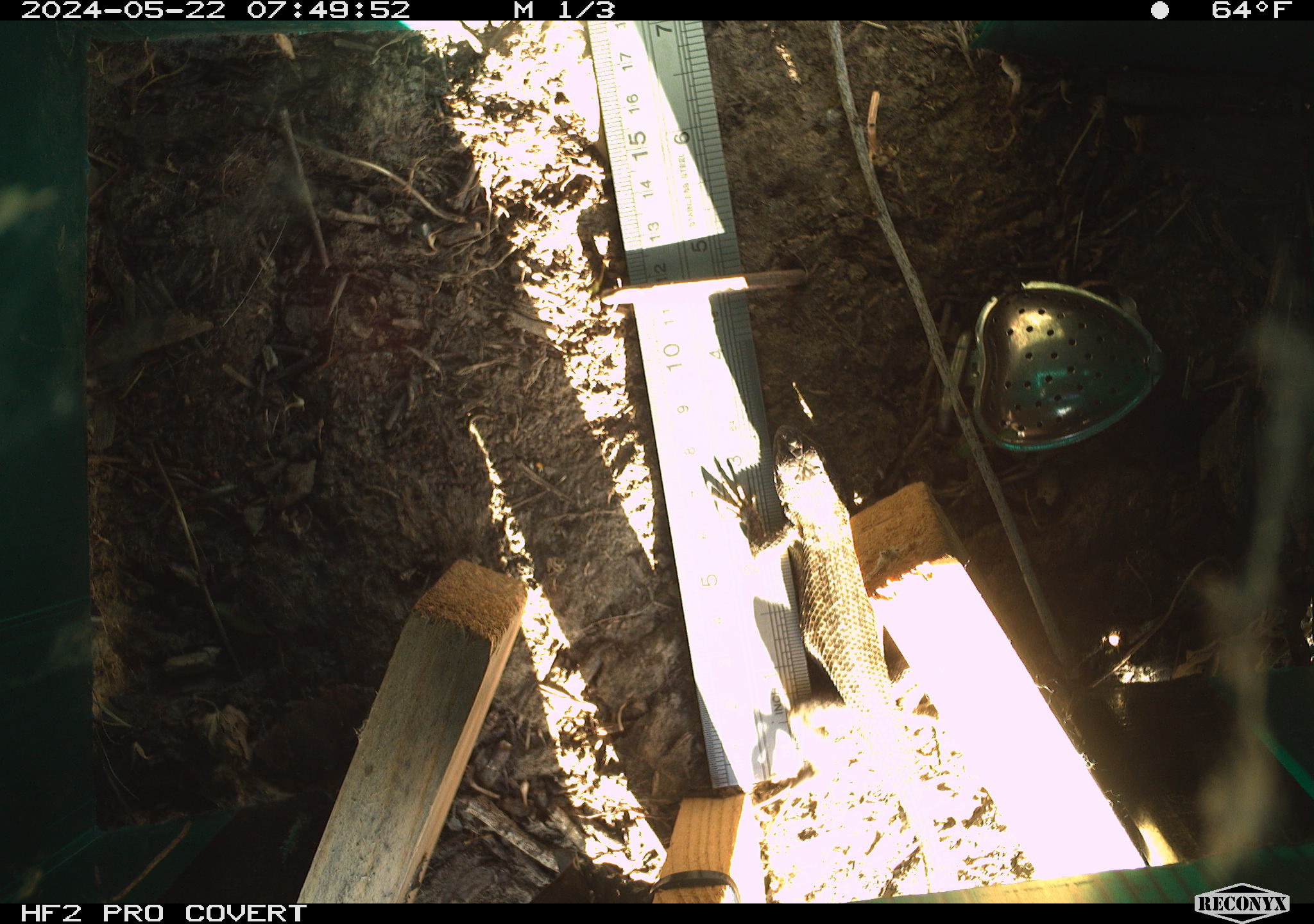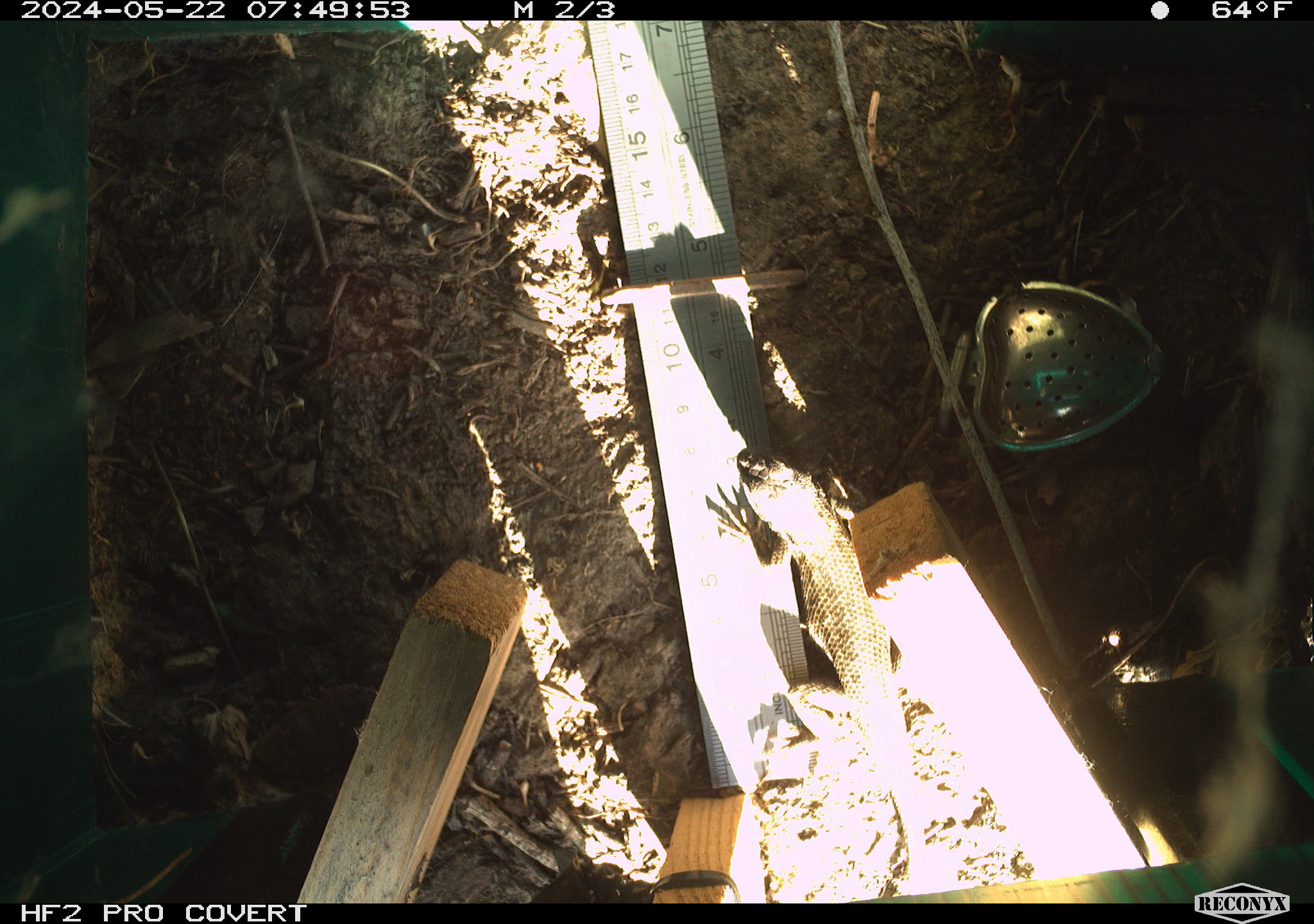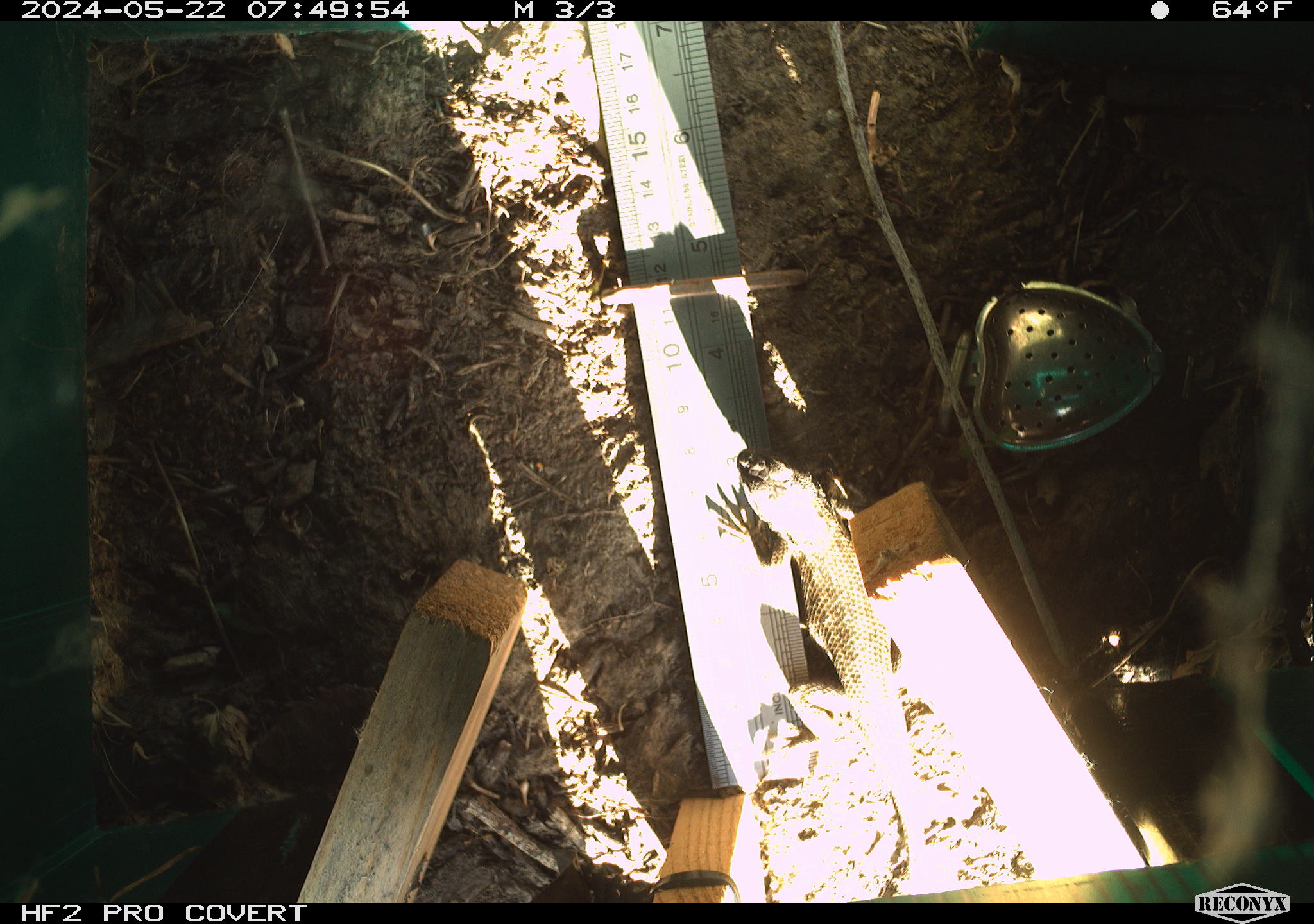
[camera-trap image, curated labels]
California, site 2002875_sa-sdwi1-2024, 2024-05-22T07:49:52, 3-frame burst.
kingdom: Animalia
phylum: Chordata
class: Reptilia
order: Squamata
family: Phrynosomatidae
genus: Sceloporus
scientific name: Sceloporus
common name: spiny lizards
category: sceloporus species